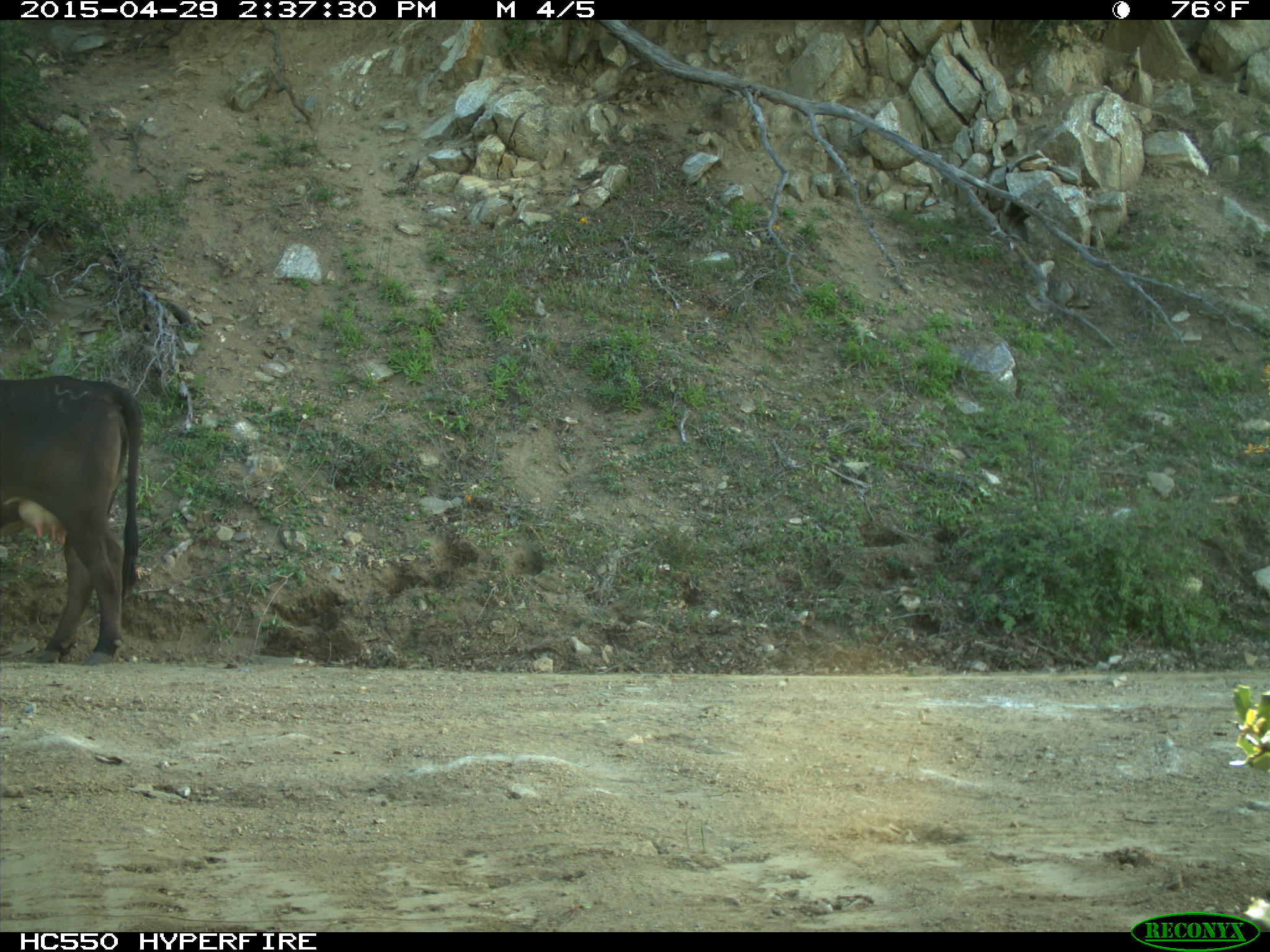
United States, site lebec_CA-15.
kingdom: Animalia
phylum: Chordata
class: Mammalia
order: Artiodactyla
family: Bovidae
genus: Bos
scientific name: Bos taurus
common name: domestic cow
Bos taurus (domestic cow).